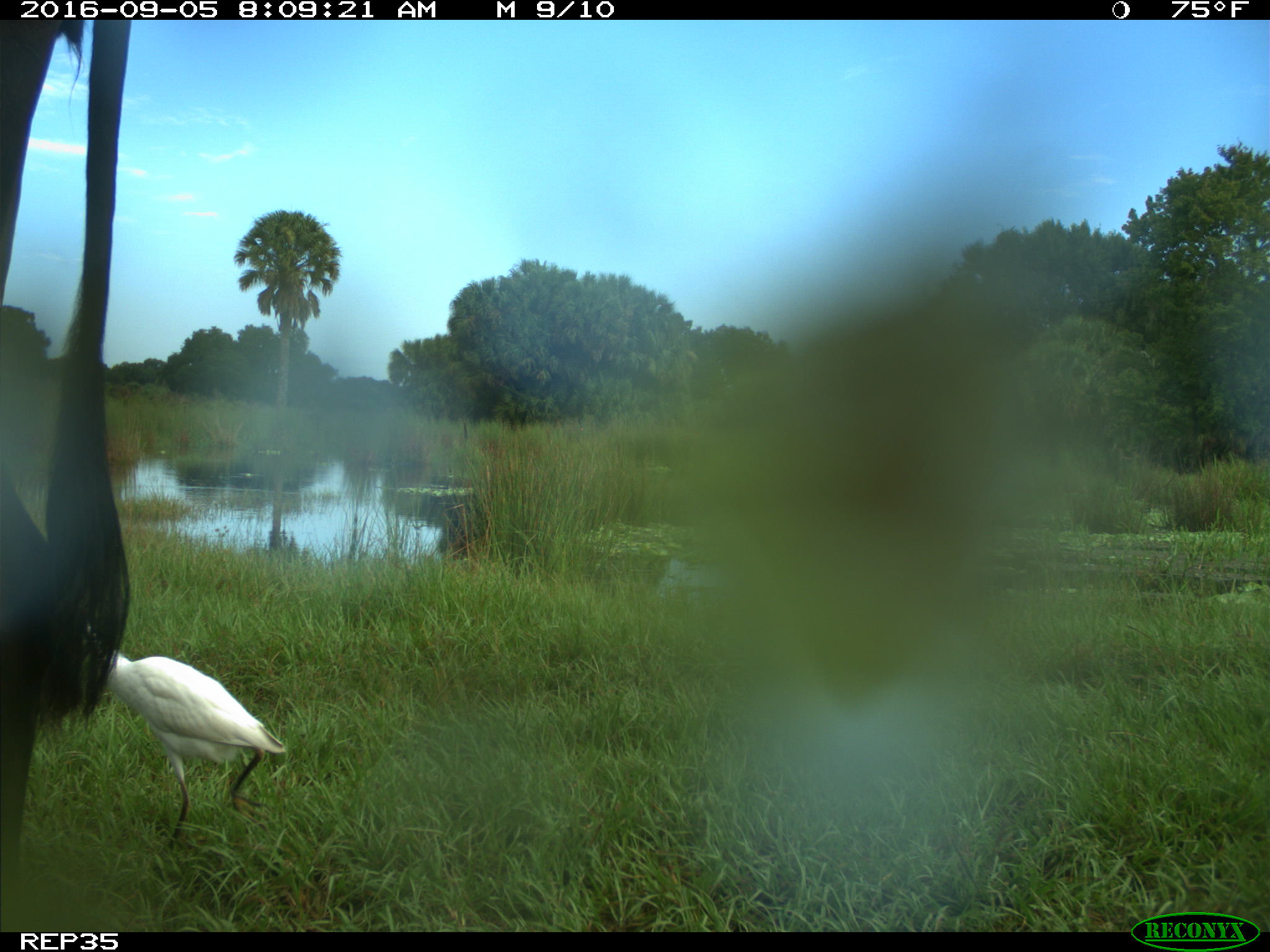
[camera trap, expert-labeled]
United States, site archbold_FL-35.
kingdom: Animalia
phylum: Chordata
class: Mammalia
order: Artiodactyla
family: Bovidae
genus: Bos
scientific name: Bos taurus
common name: domestic cow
Bos taurus (domestic cow).